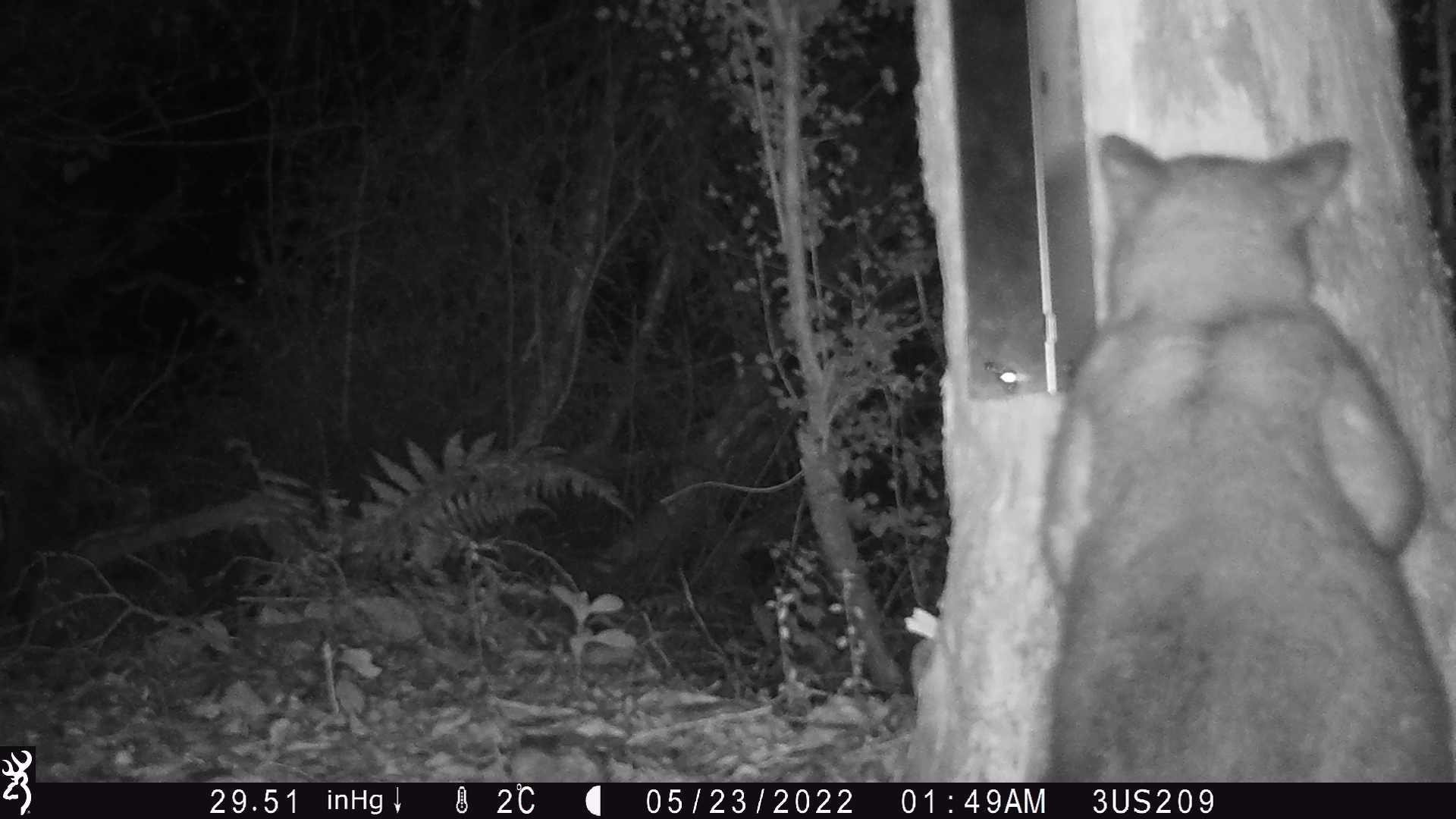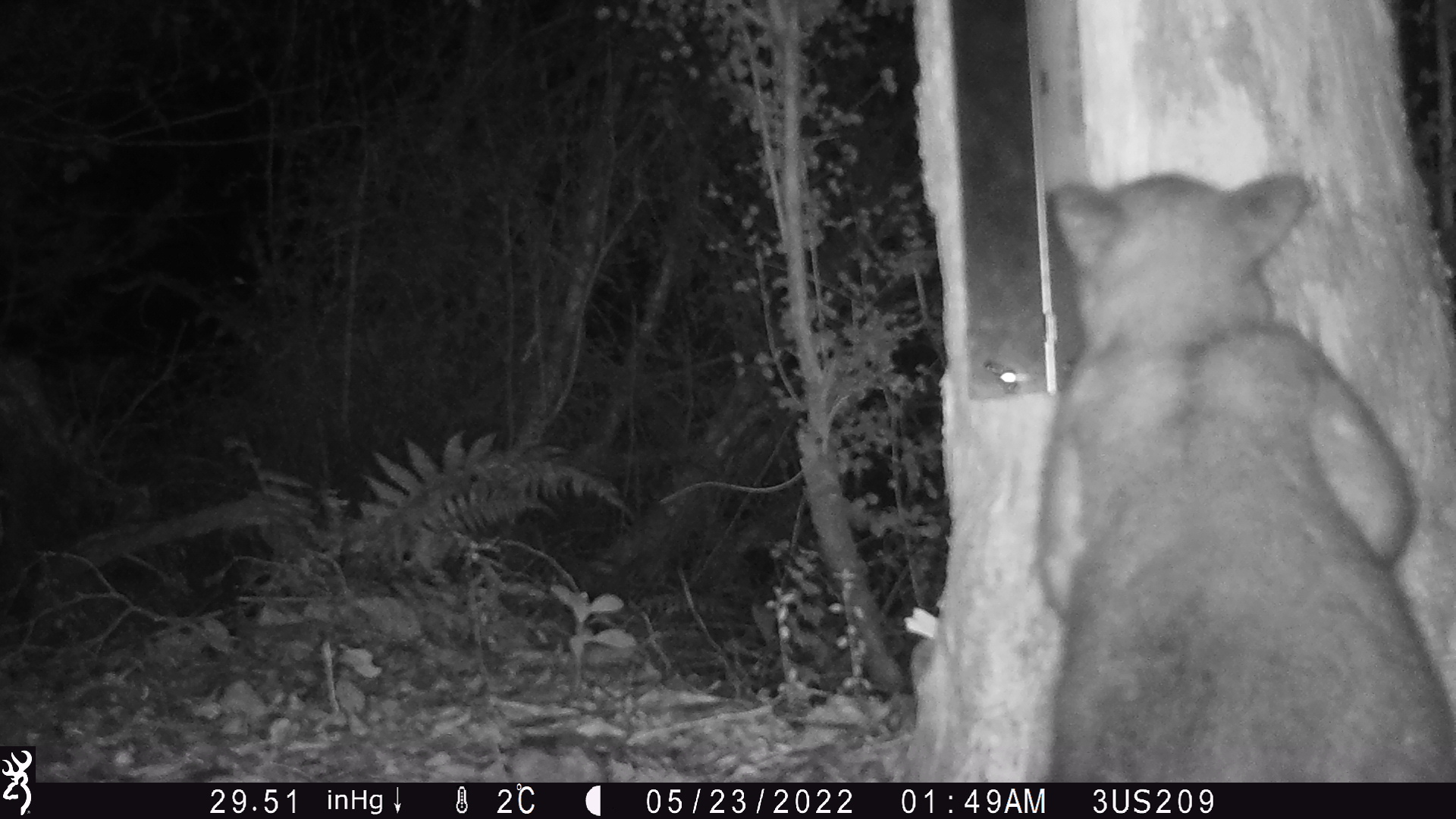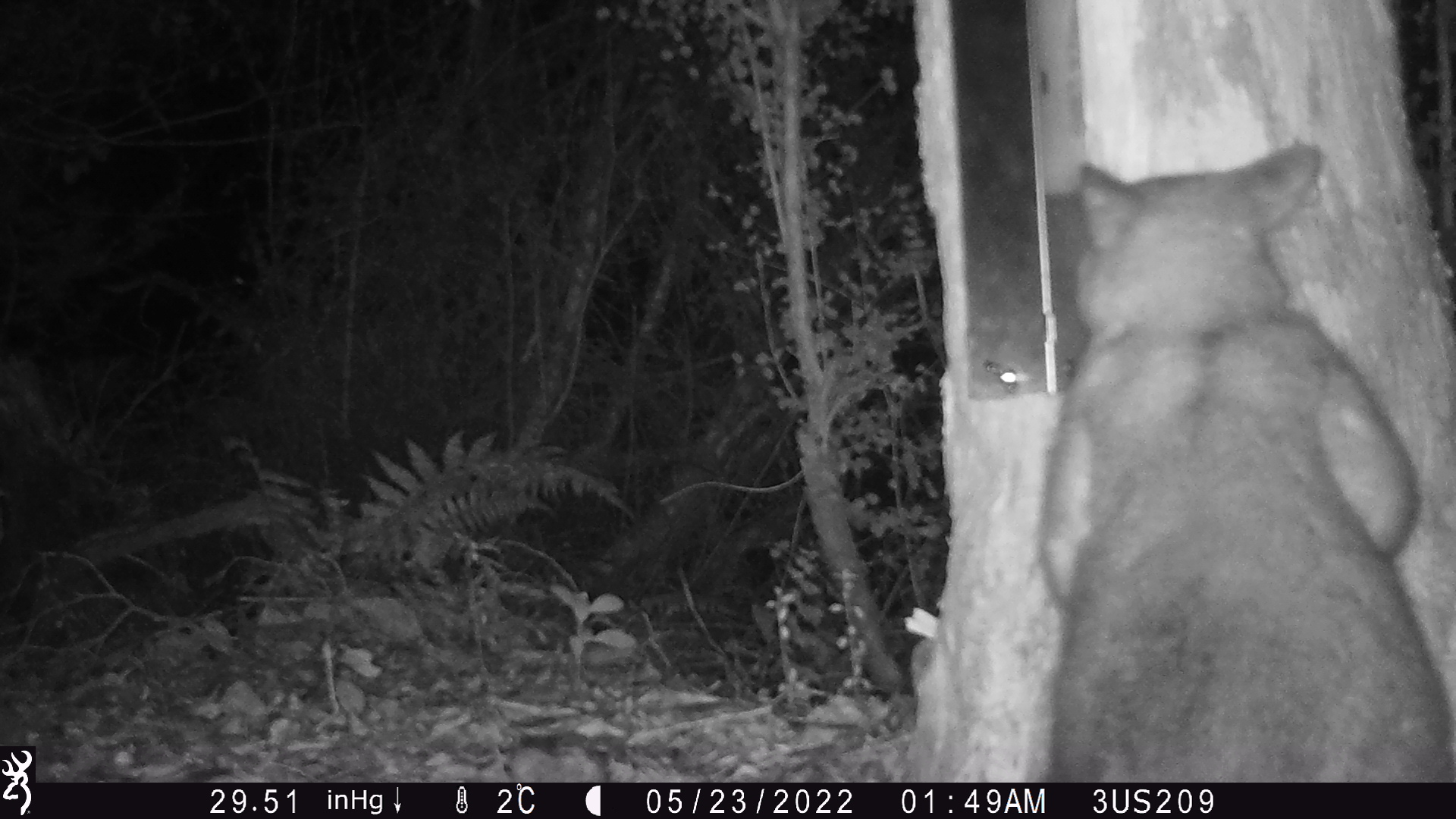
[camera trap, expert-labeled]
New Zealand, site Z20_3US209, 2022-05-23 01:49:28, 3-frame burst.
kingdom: Animalia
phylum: Chordata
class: Mammalia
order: Diprotodontia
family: Phalangeridae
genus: Trichosurus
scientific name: Trichosurus vulpecula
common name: common brushtail possum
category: possum